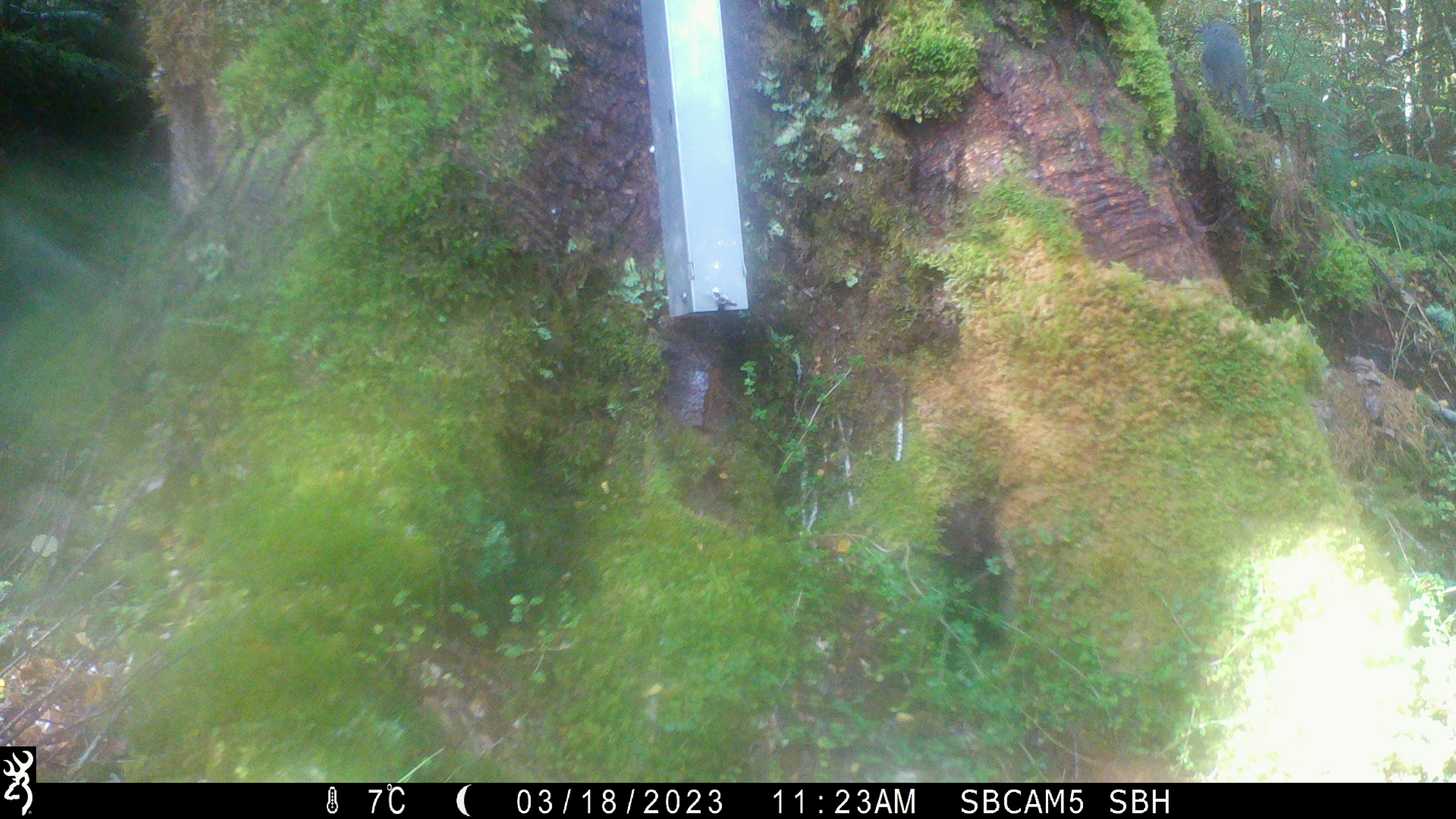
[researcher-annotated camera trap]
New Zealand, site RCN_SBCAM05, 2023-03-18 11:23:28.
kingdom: Animalia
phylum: Chordata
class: Aves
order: Passeriformes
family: Petroicidae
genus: Petroica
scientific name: Petroica australis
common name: new zealand robin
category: robin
Robin (new zealand robin) (Petroica australis).